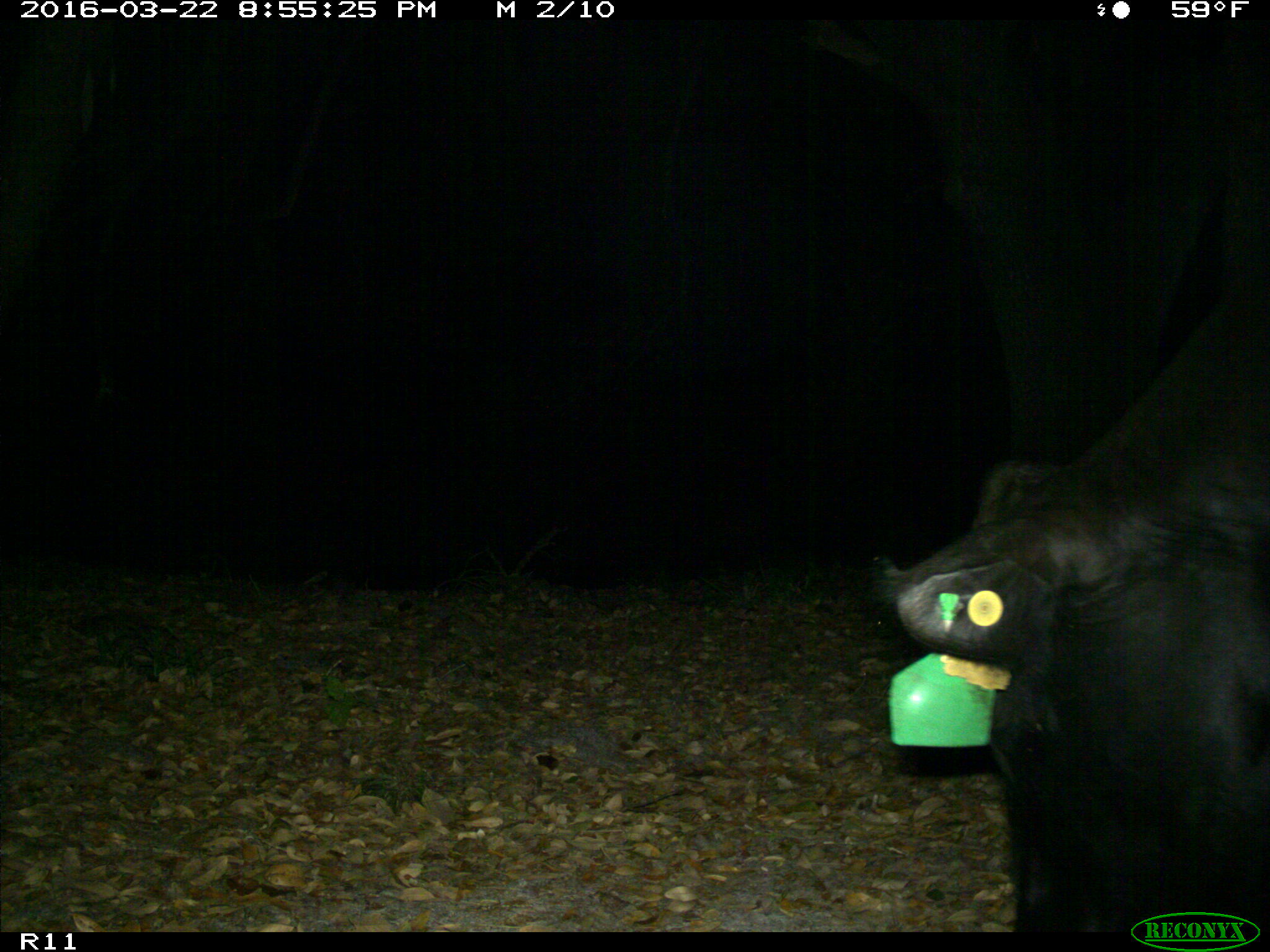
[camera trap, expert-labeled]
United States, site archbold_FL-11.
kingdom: Animalia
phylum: Chordata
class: Mammalia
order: Artiodactyla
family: Bovidae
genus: Bos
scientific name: Bos taurus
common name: domestic cow